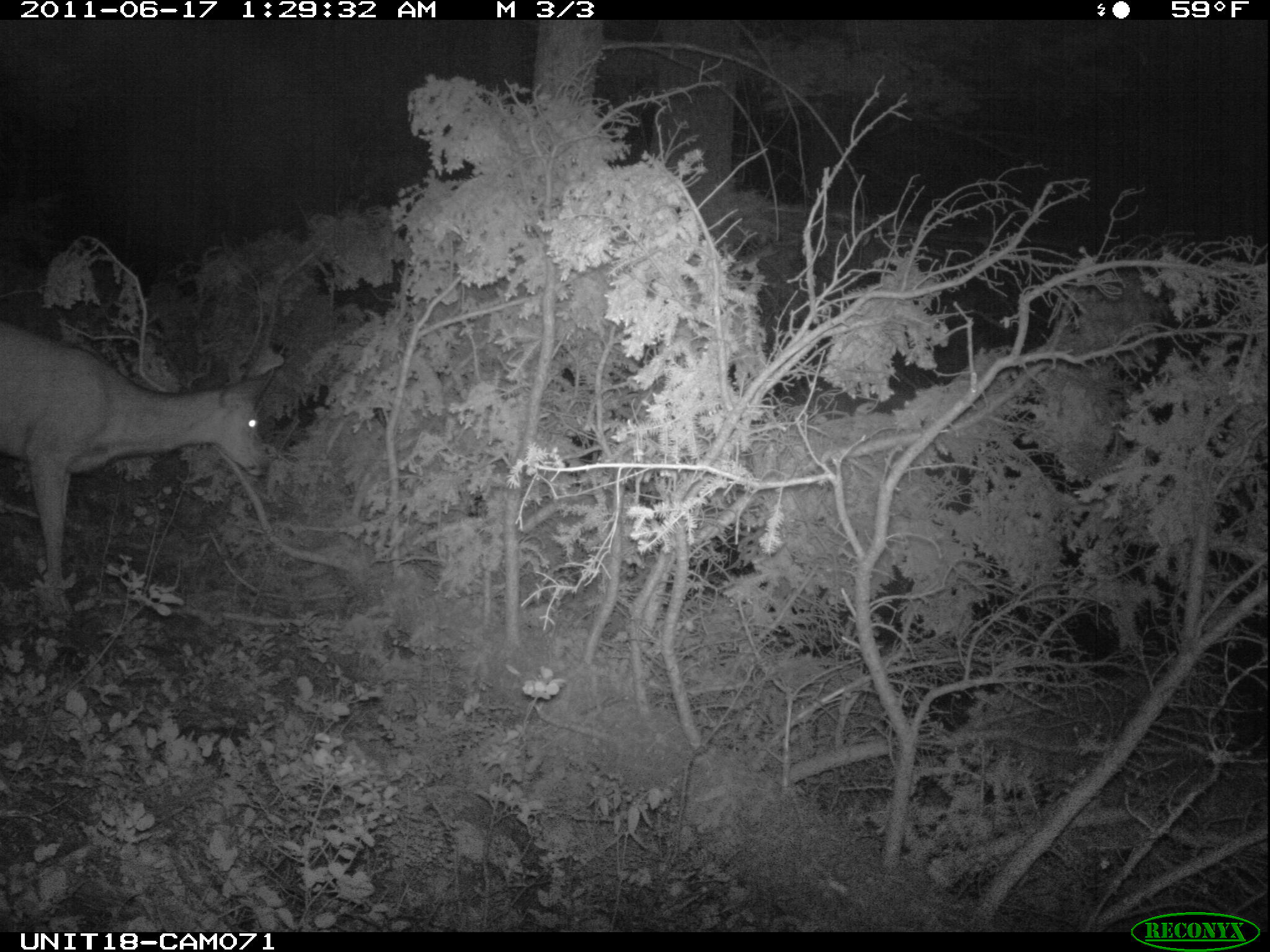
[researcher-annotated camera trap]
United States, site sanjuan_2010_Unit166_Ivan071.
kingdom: Animalia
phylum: Chordata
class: Mammalia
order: Artiodactyla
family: Cervidae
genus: Odocoileus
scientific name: Odocoileus hemionus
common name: mule deer